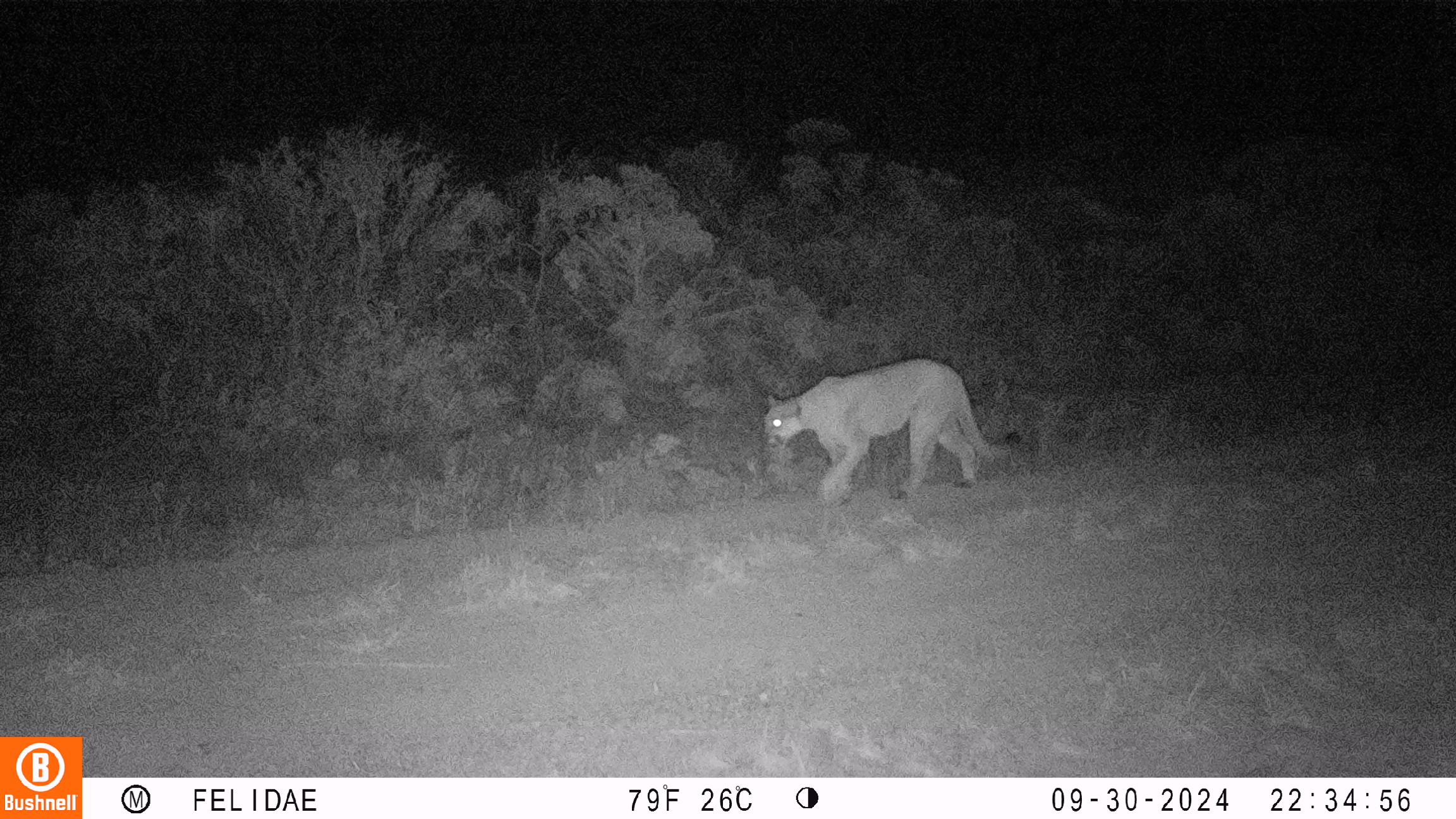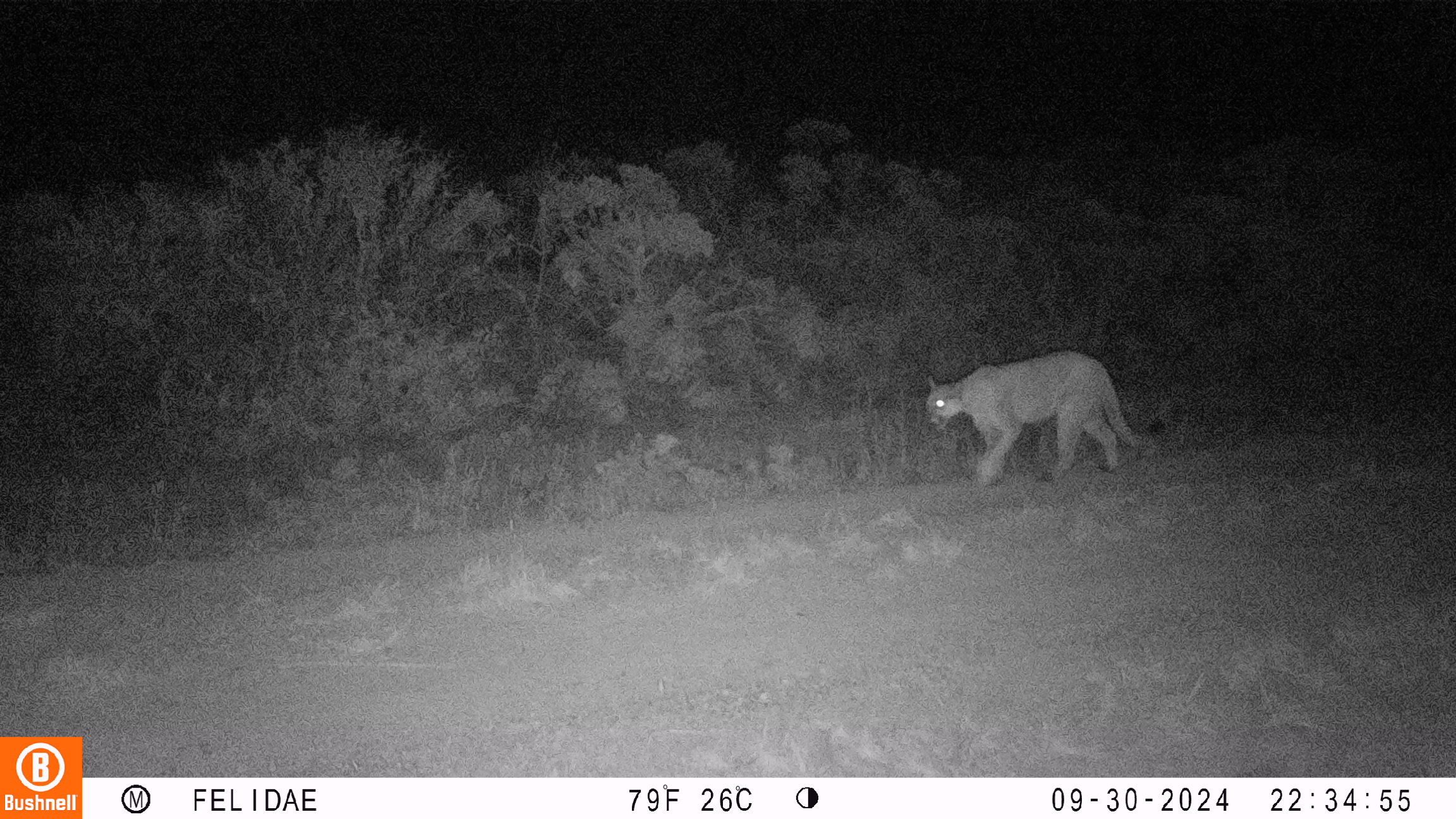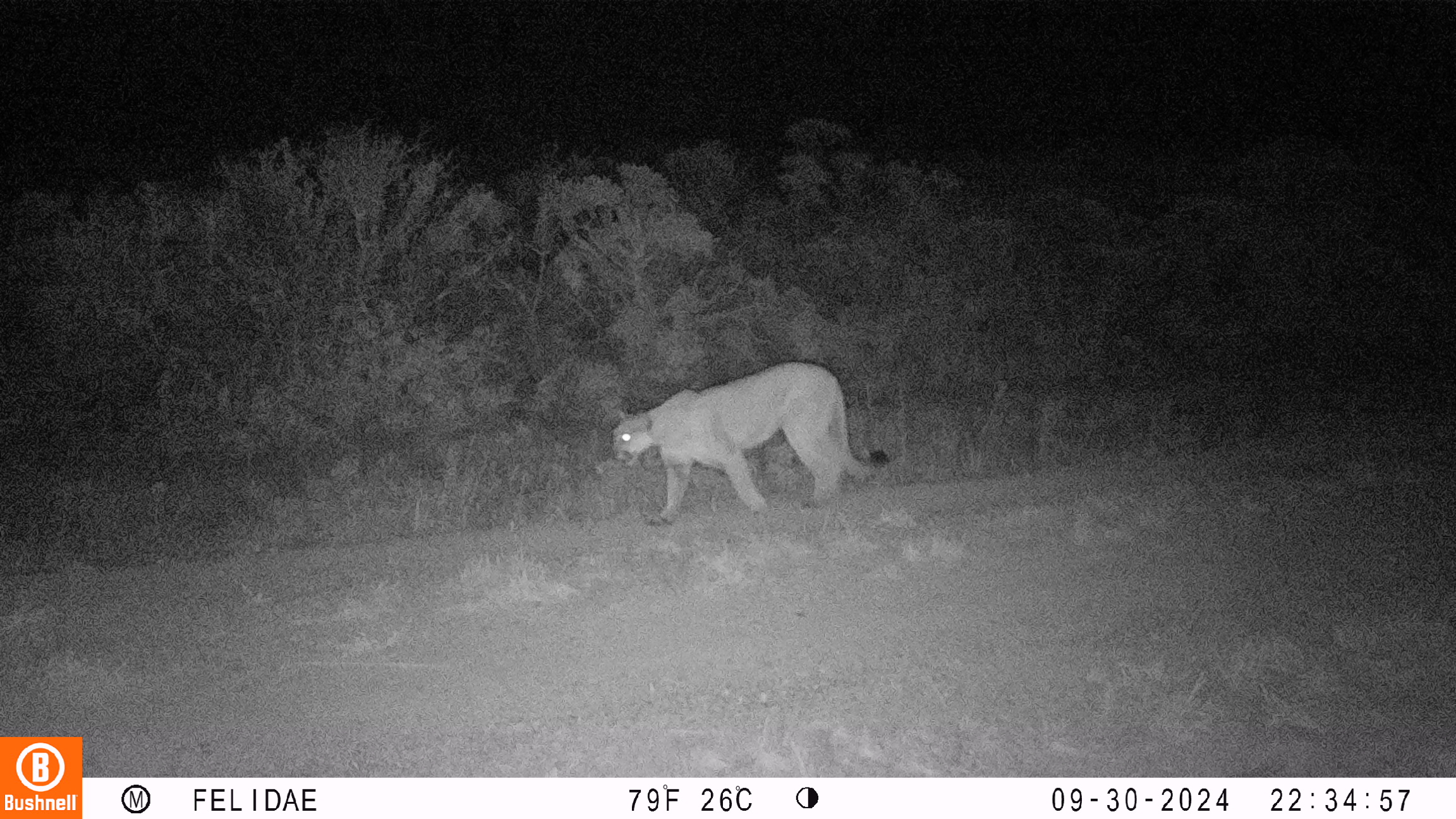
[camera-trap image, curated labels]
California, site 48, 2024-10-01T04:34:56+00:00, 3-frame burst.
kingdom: Animalia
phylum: Chordata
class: Mammalia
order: Carnivora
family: Felidae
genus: Puma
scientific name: Puma concolor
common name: puma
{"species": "puma (Puma concolor)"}